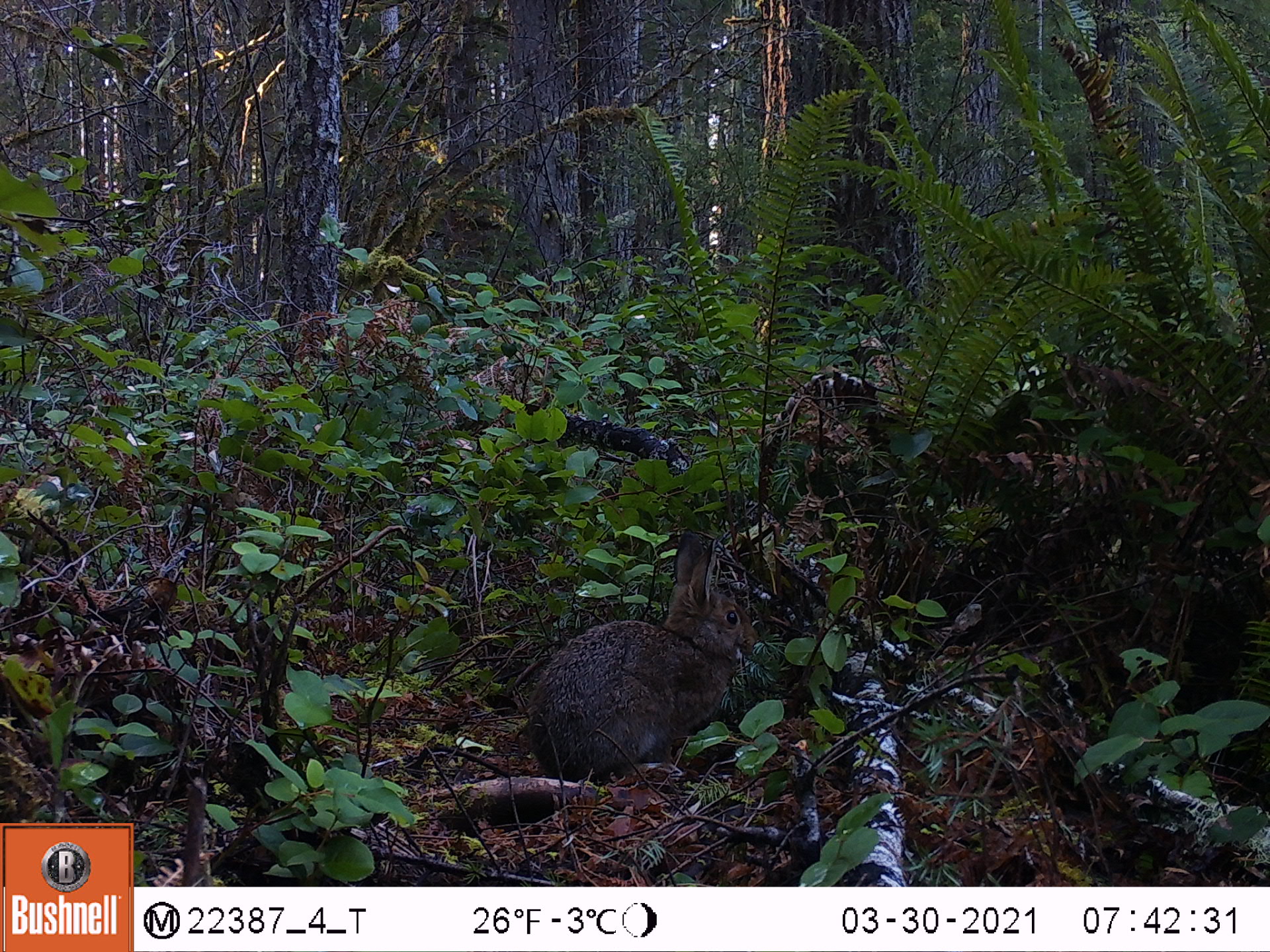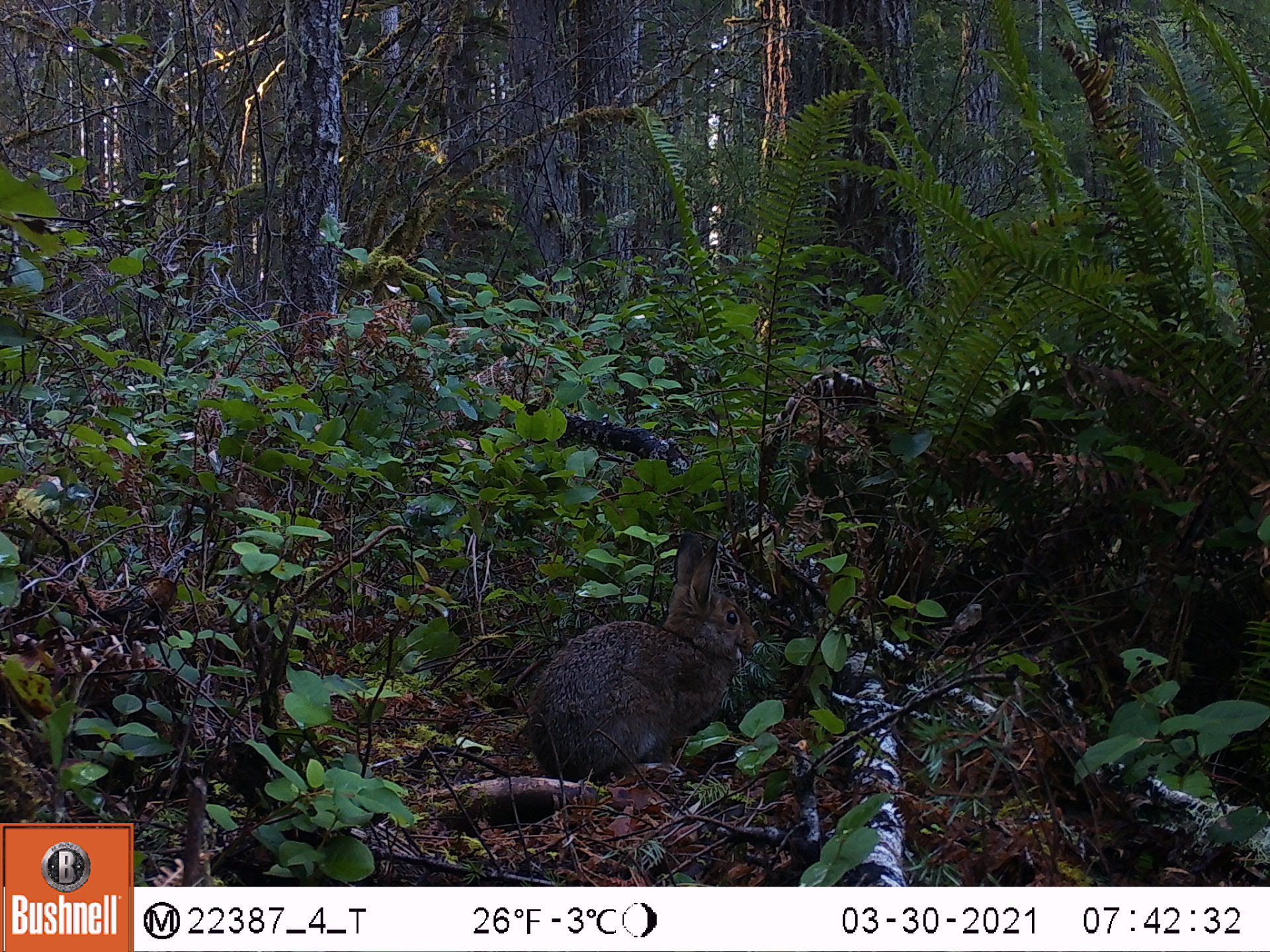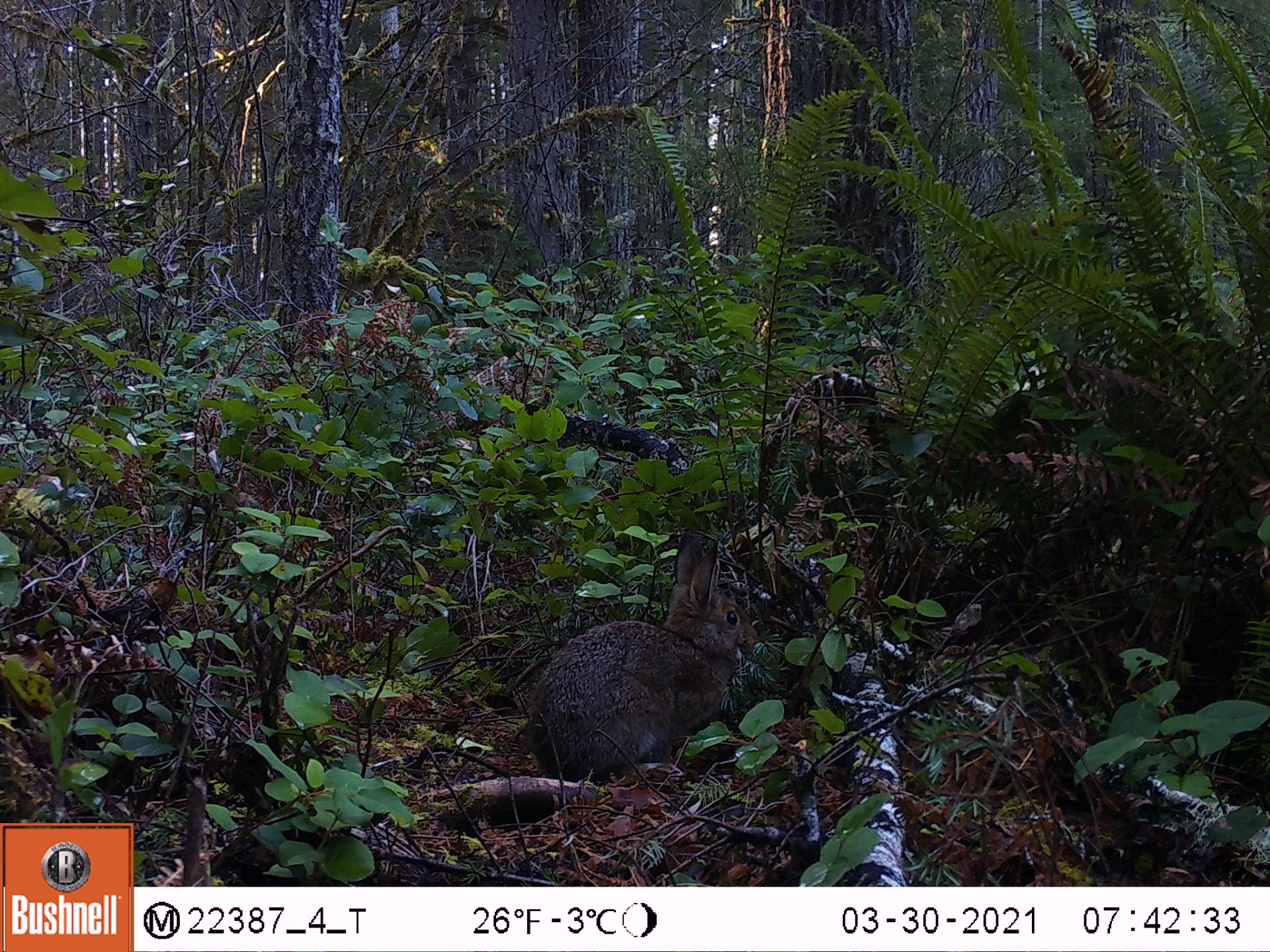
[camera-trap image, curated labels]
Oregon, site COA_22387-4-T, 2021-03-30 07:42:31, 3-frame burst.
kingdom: Animalia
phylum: Chordata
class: Mammalia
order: Lagomorpha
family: Leporidae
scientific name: Leporidae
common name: hares and rabbits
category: leporidae family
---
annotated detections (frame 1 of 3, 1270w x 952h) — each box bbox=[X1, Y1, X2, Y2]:
leporidae family: bbox=[526, 527, 760, 790]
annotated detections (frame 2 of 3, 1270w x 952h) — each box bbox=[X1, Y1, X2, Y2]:
leporidae family: bbox=[522, 527, 762, 793]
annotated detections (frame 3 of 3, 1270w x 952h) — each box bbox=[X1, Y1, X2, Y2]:
leporidae family: bbox=[525, 527, 762, 797]